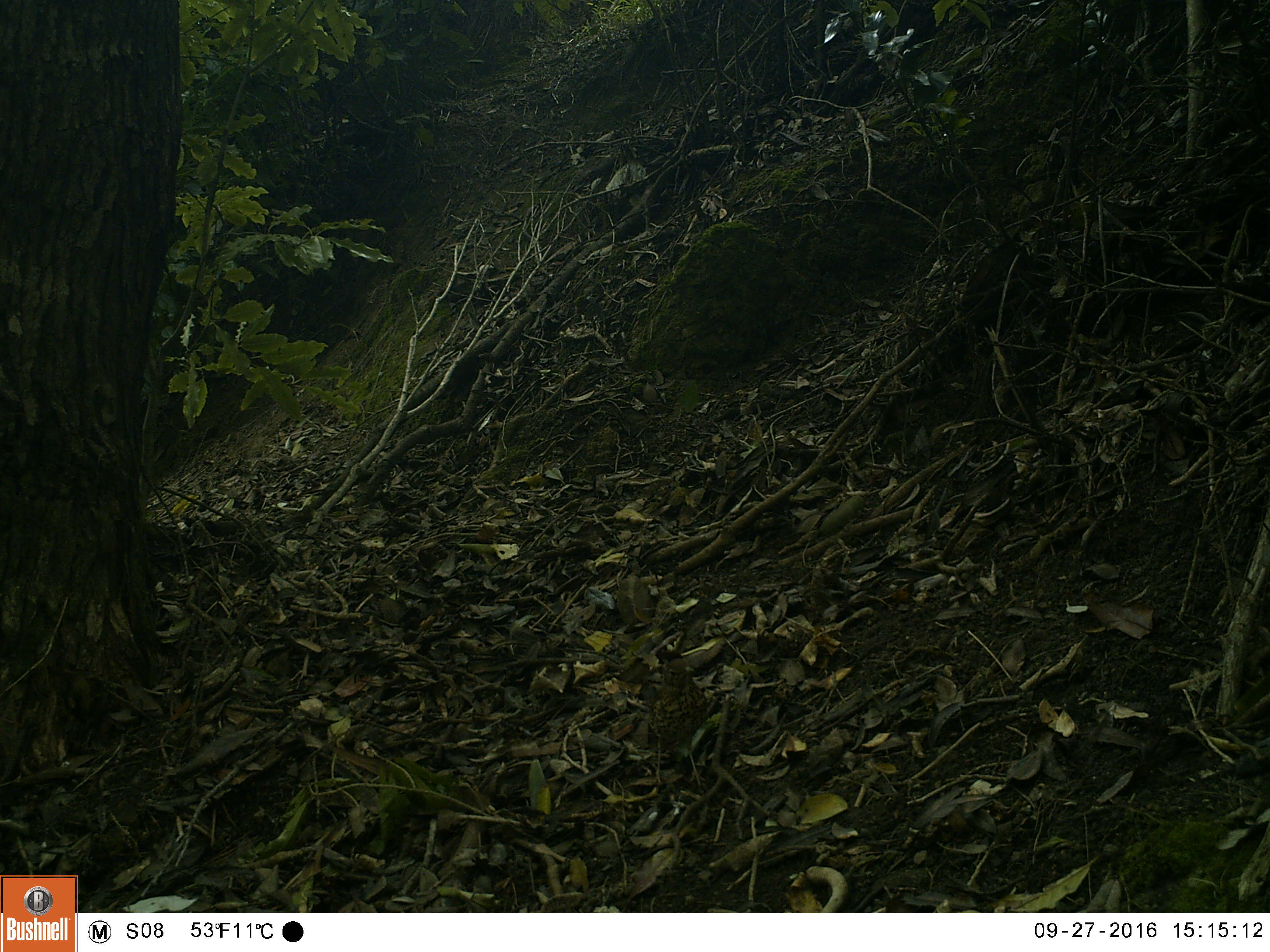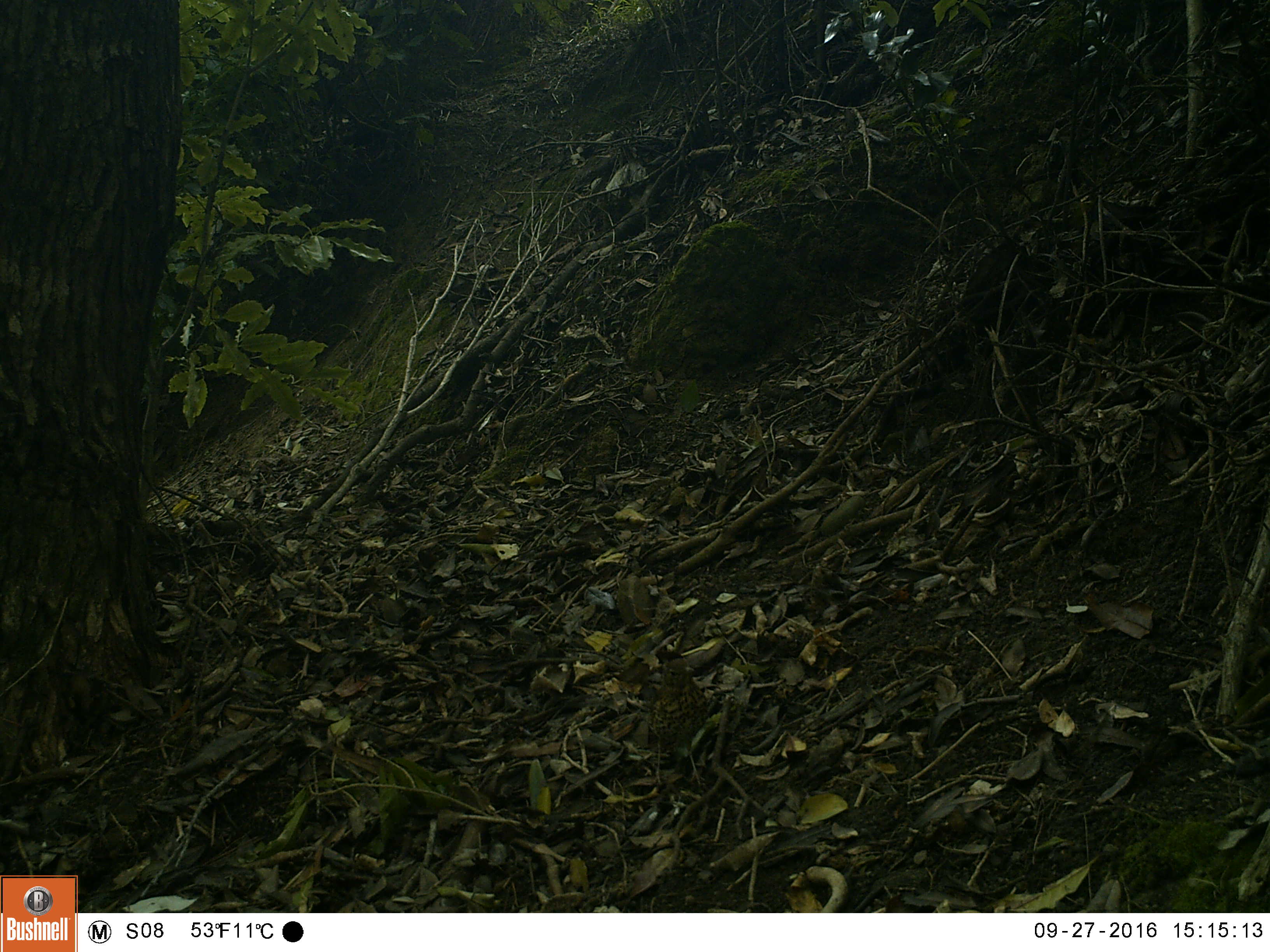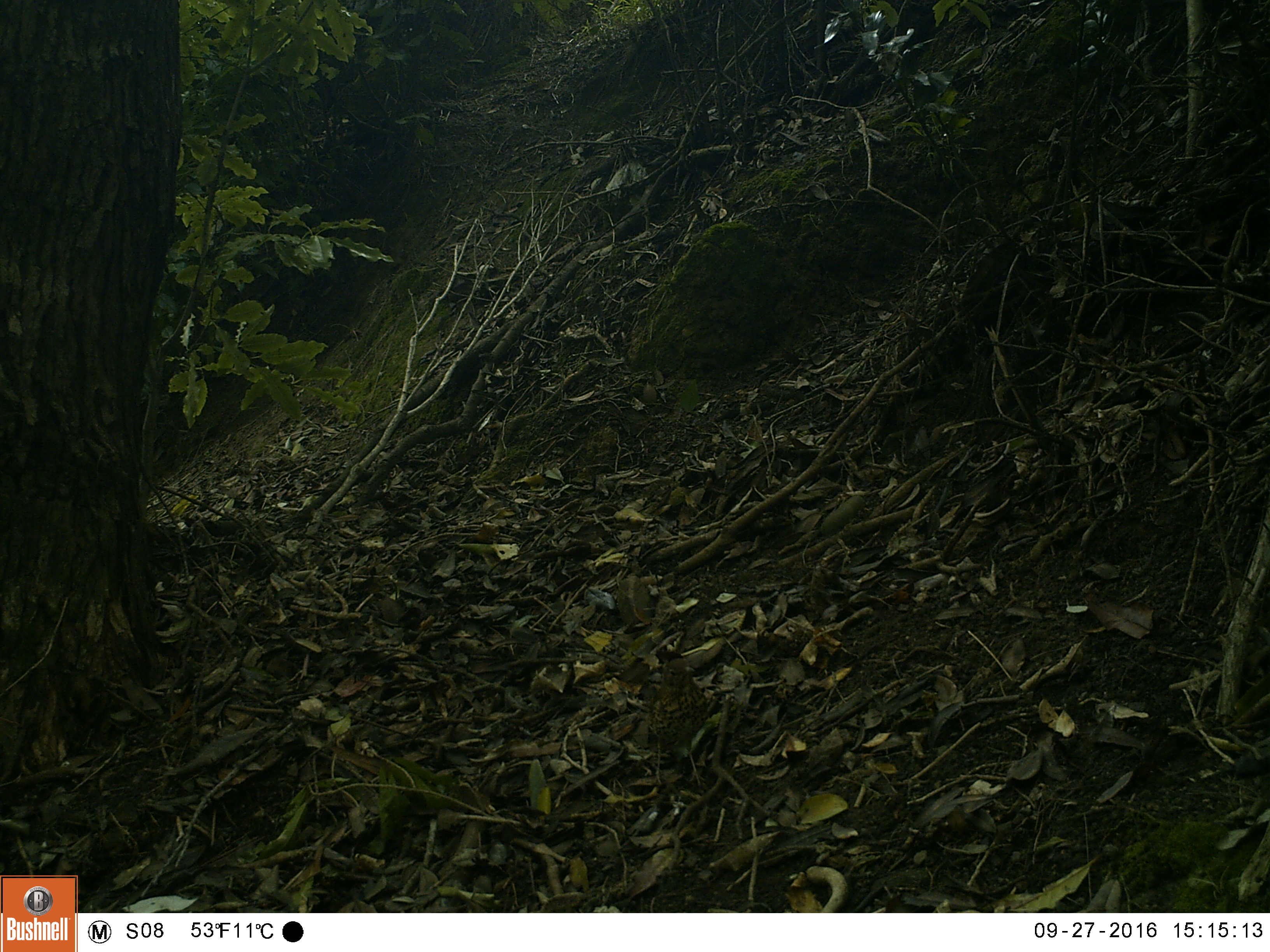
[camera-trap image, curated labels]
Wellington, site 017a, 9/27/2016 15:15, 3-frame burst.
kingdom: Animalia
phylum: Chordata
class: Aves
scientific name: Aves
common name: bird